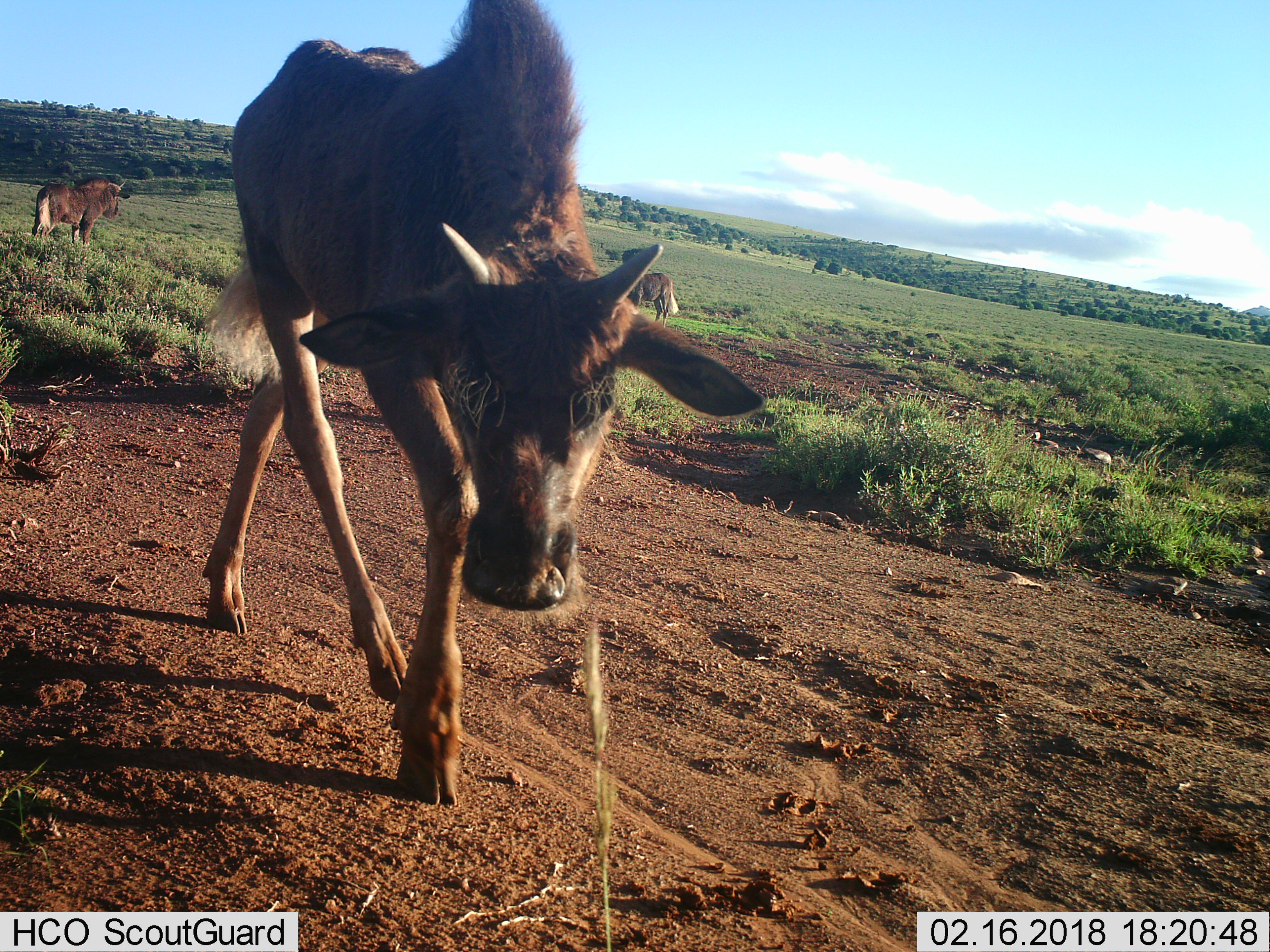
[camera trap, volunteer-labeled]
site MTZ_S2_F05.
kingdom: Animalia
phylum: Chordata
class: Mammalia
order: Artiodactyla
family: Bovidae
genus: Connochaetes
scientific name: Connochaetes gnou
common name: black wildebeest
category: wildebeestblack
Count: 3.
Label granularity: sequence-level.